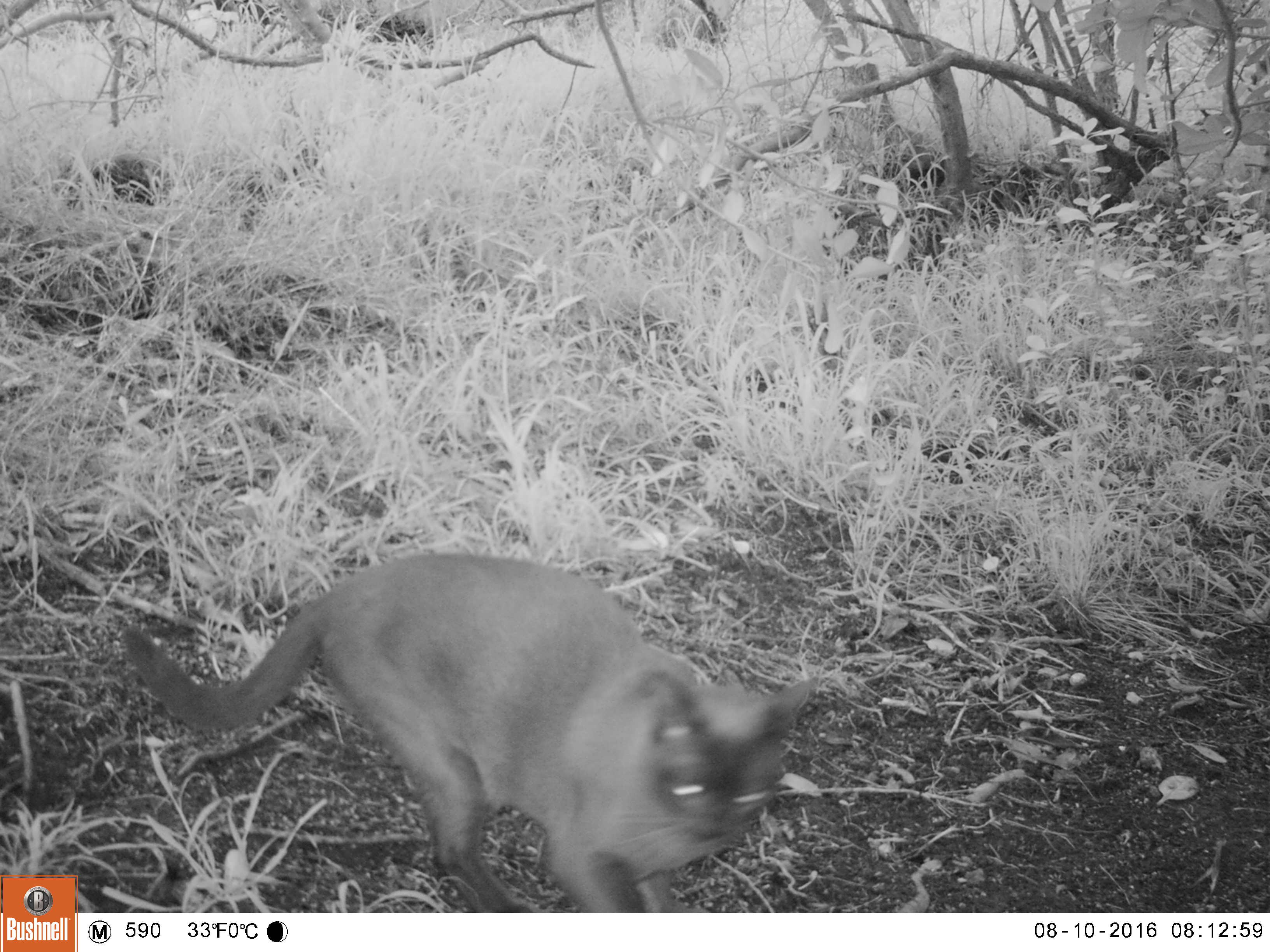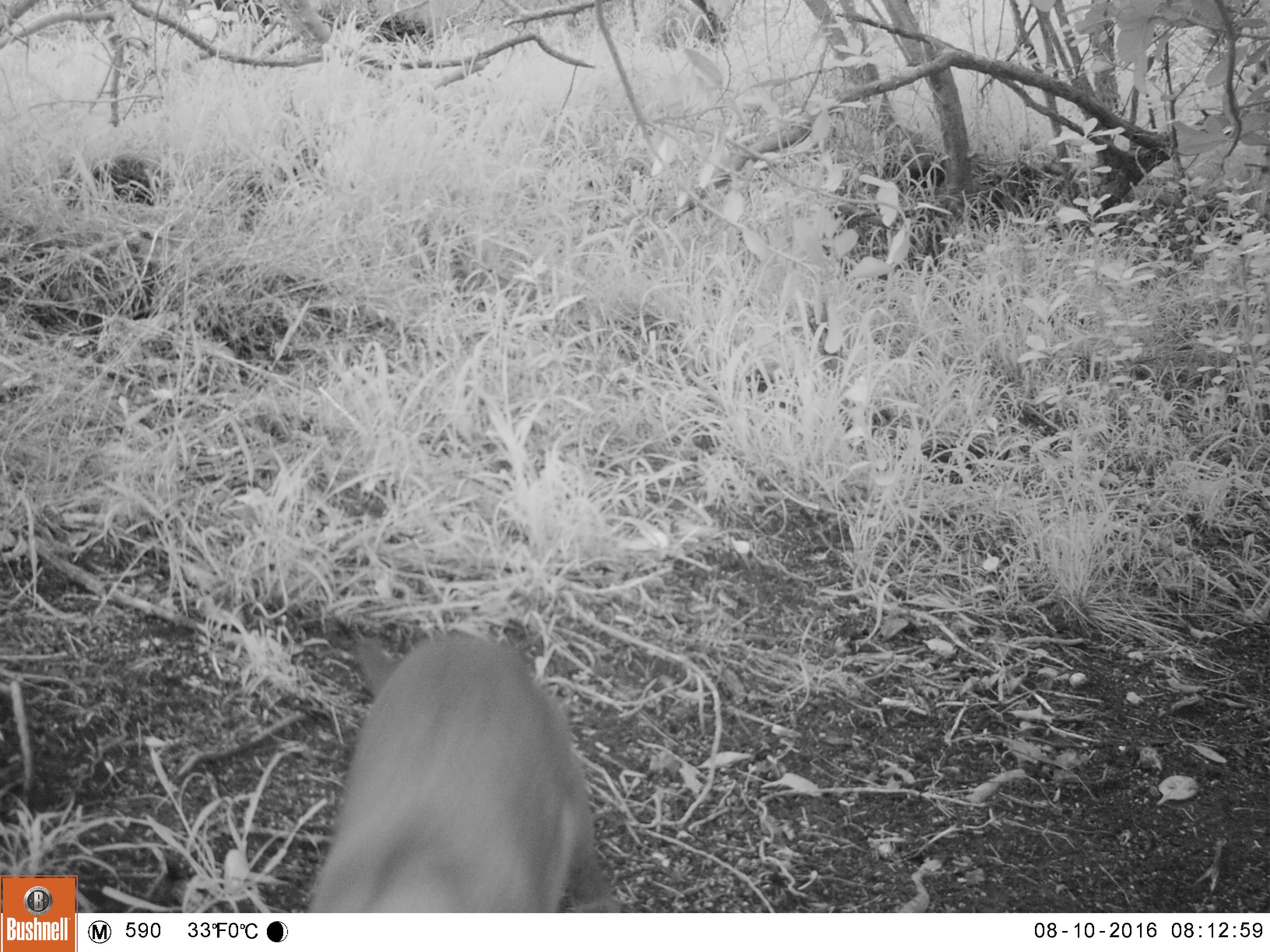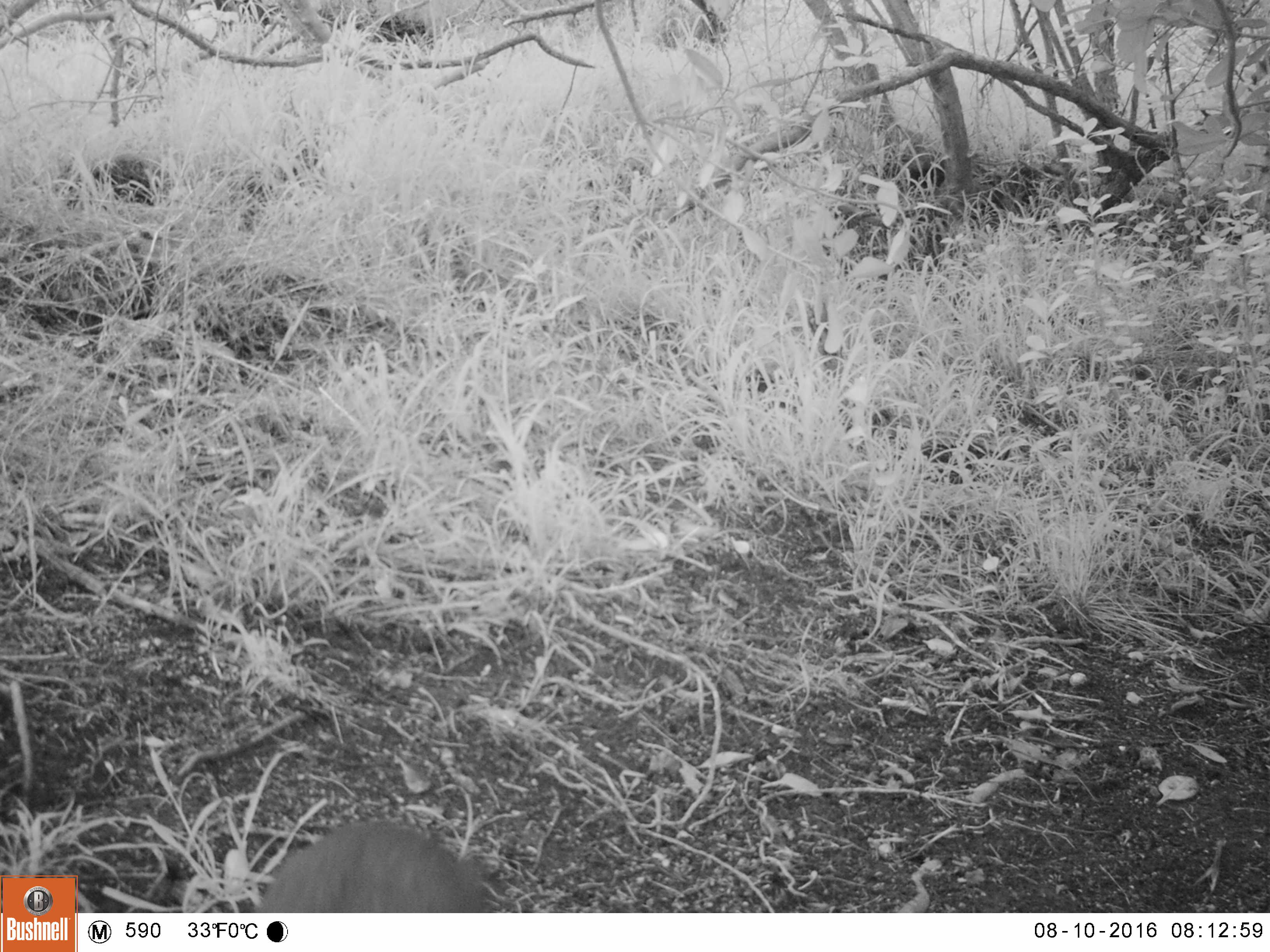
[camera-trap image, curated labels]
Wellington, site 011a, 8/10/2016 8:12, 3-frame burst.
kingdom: Animalia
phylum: Chordata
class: Mammalia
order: Carnivora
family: Felidae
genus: Felis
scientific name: Felis catus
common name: cat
Cat (Felis catus).